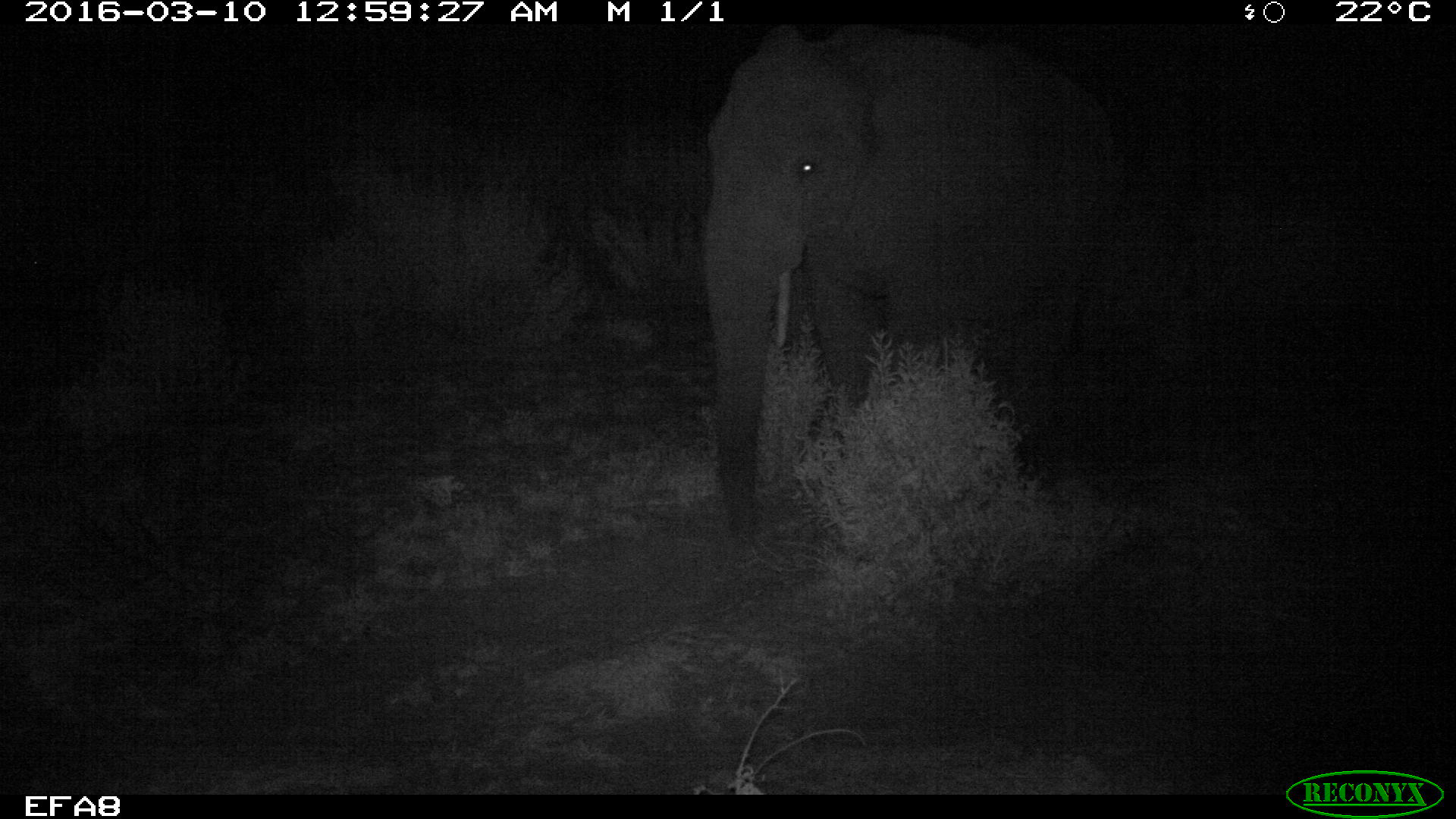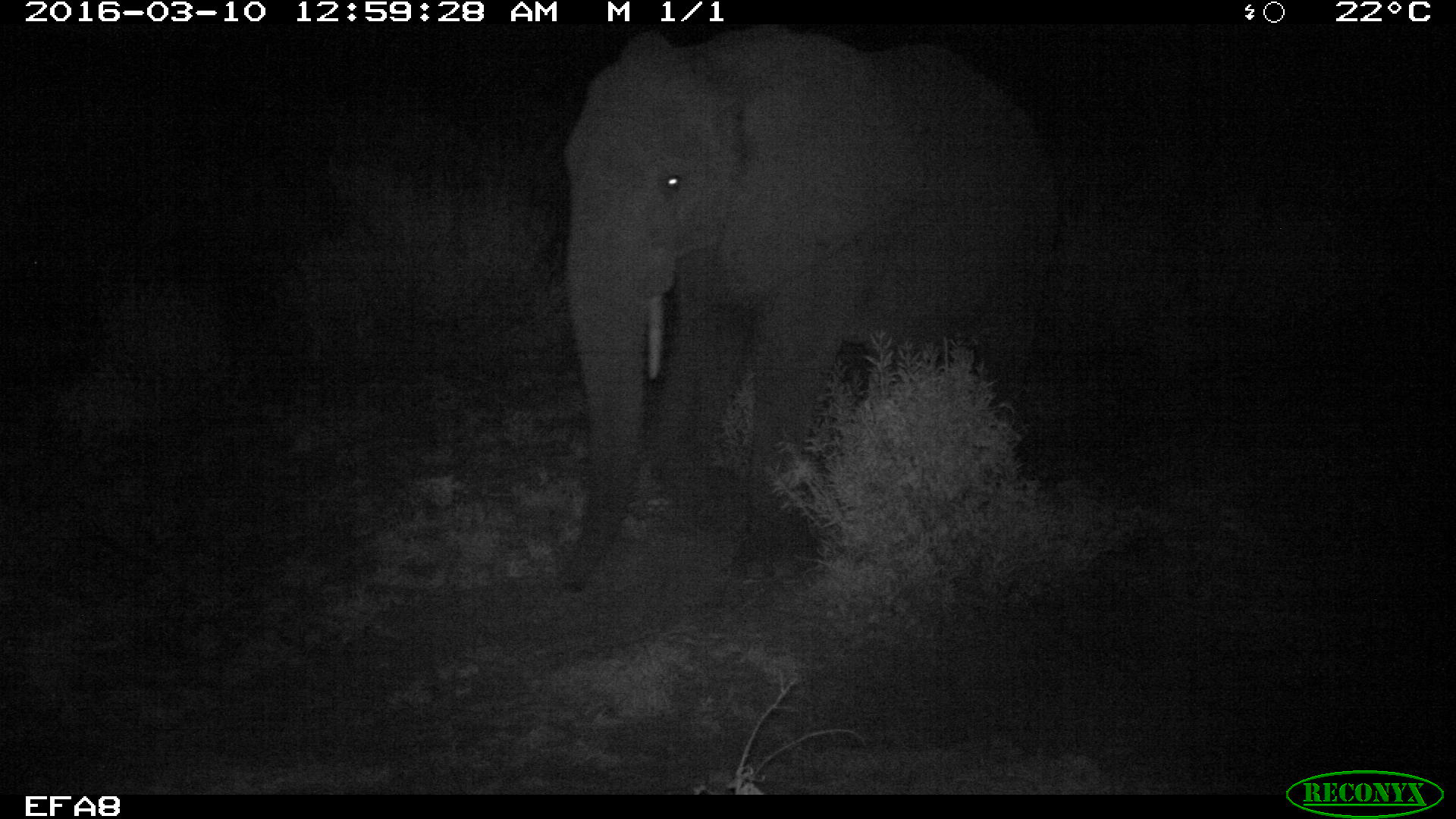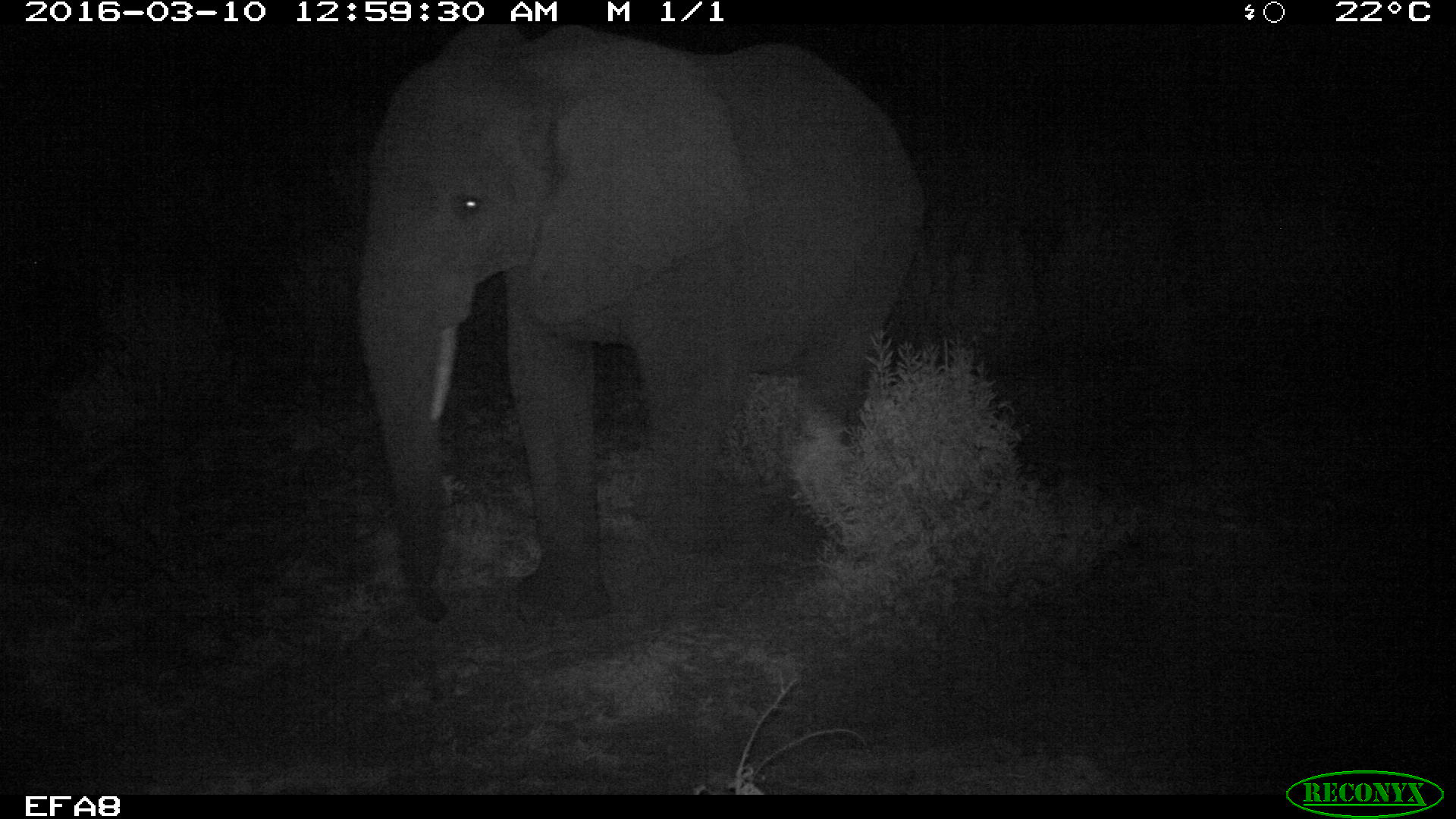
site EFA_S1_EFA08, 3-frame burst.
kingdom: Animalia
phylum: Chordata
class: Mammalia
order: Proboscidea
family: Elephantidae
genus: Loxodonta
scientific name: Loxodonta africana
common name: african bush elephant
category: elephant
Elephant (african bush elephant) (Loxodonta africana), count 1. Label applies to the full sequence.